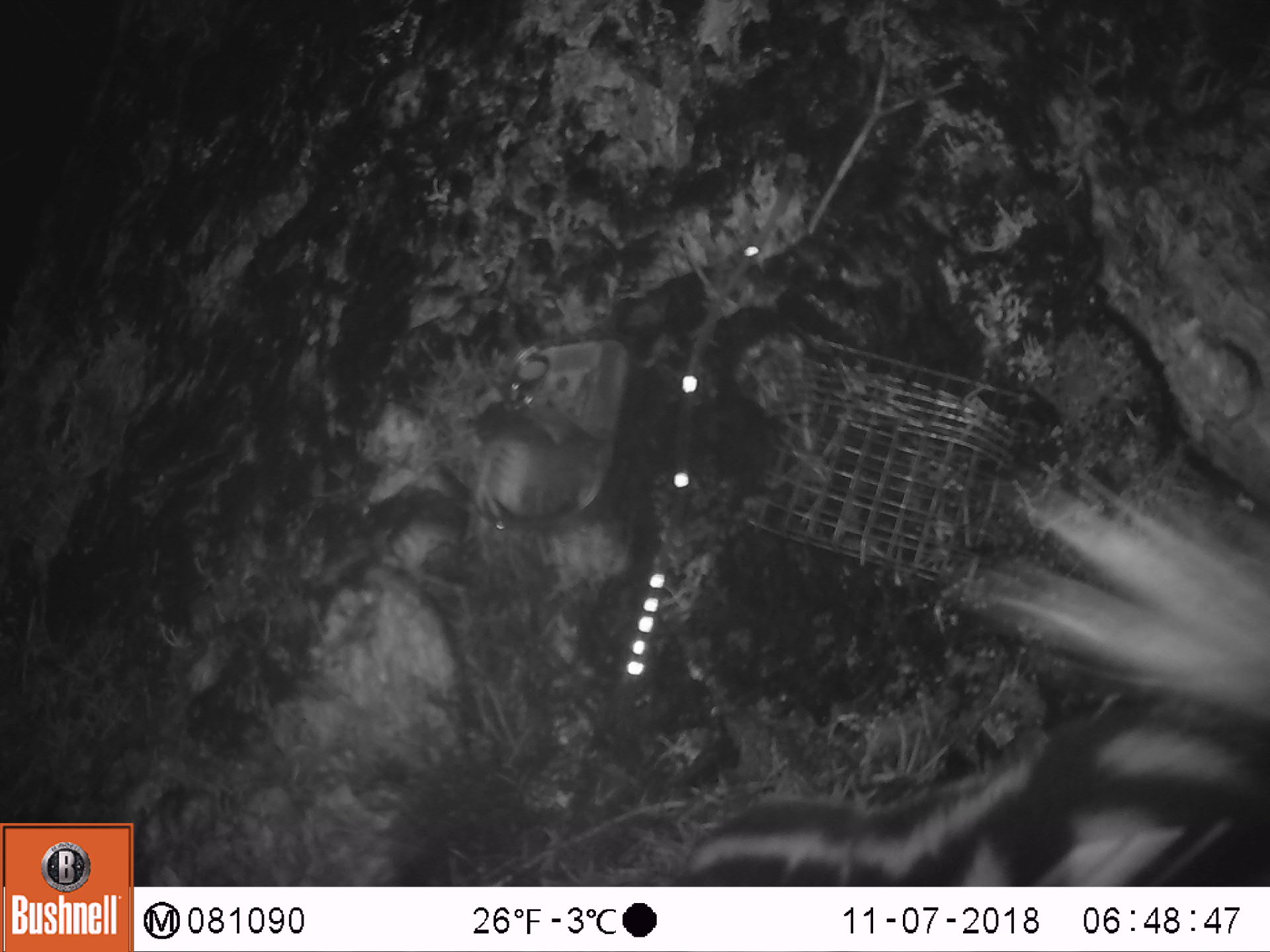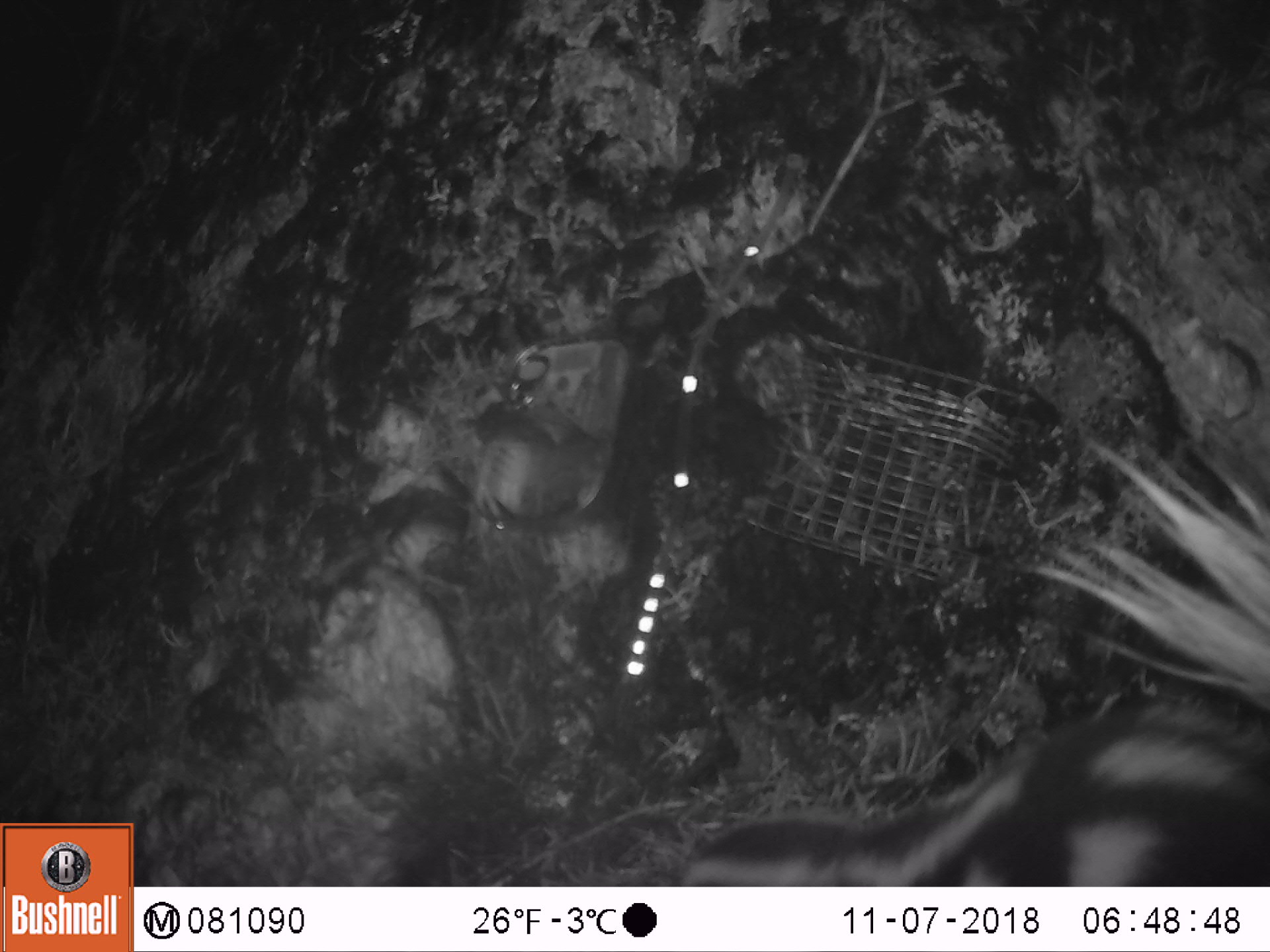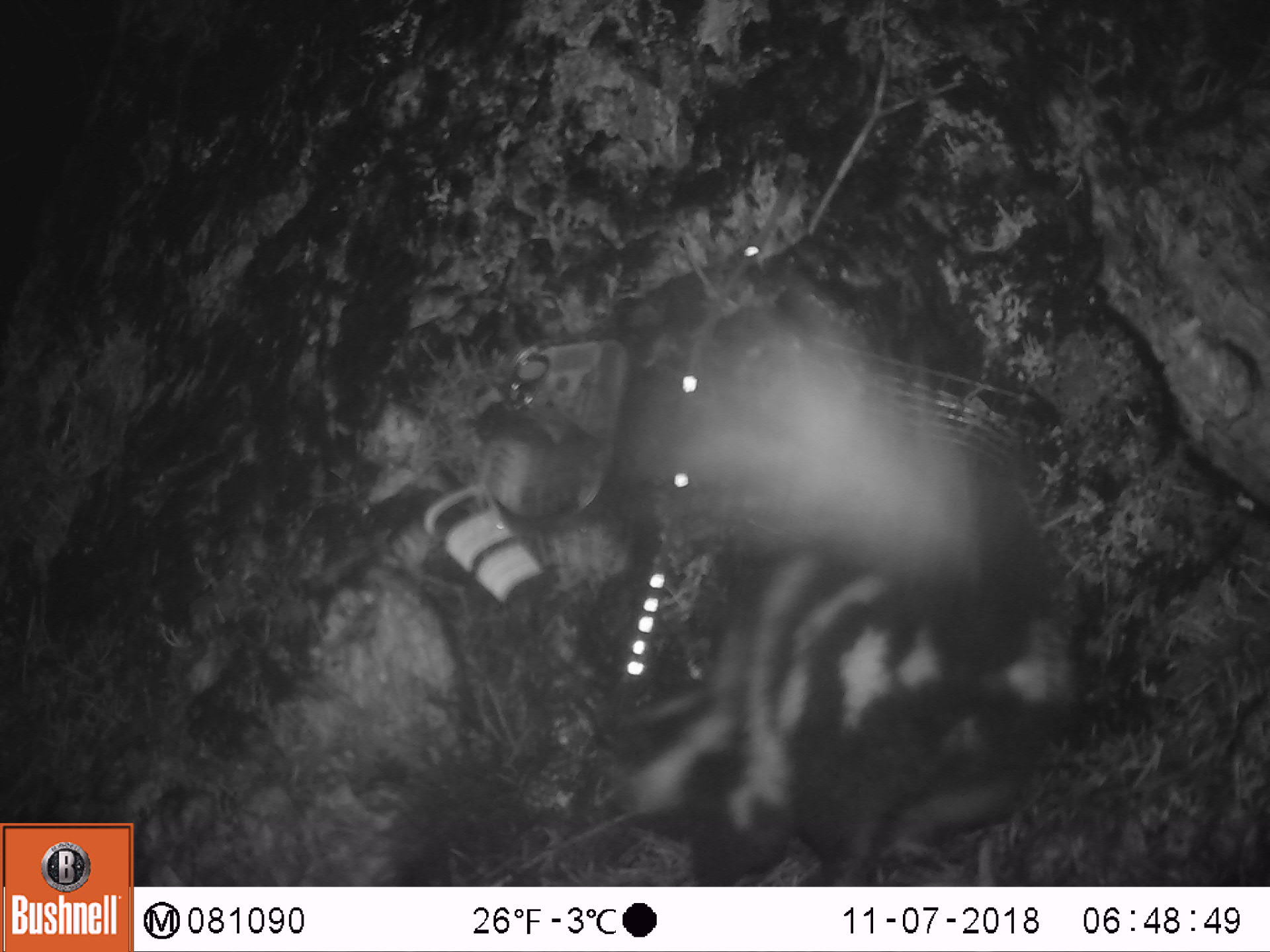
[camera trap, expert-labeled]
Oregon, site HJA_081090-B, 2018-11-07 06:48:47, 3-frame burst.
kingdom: Animalia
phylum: Chordata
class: Mammalia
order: Carnivora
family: Mephitidae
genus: Spilogale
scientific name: Spilogale gracilis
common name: western spotted skunk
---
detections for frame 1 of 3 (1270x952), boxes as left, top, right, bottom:
western spotted skunk: 664, 448, 1263, 877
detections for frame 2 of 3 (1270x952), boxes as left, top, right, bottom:
western spotted skunk: 663, 414, 1263, 880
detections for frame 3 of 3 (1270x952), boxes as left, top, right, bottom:
western spotted skunk: 578, 278, 1100, 870